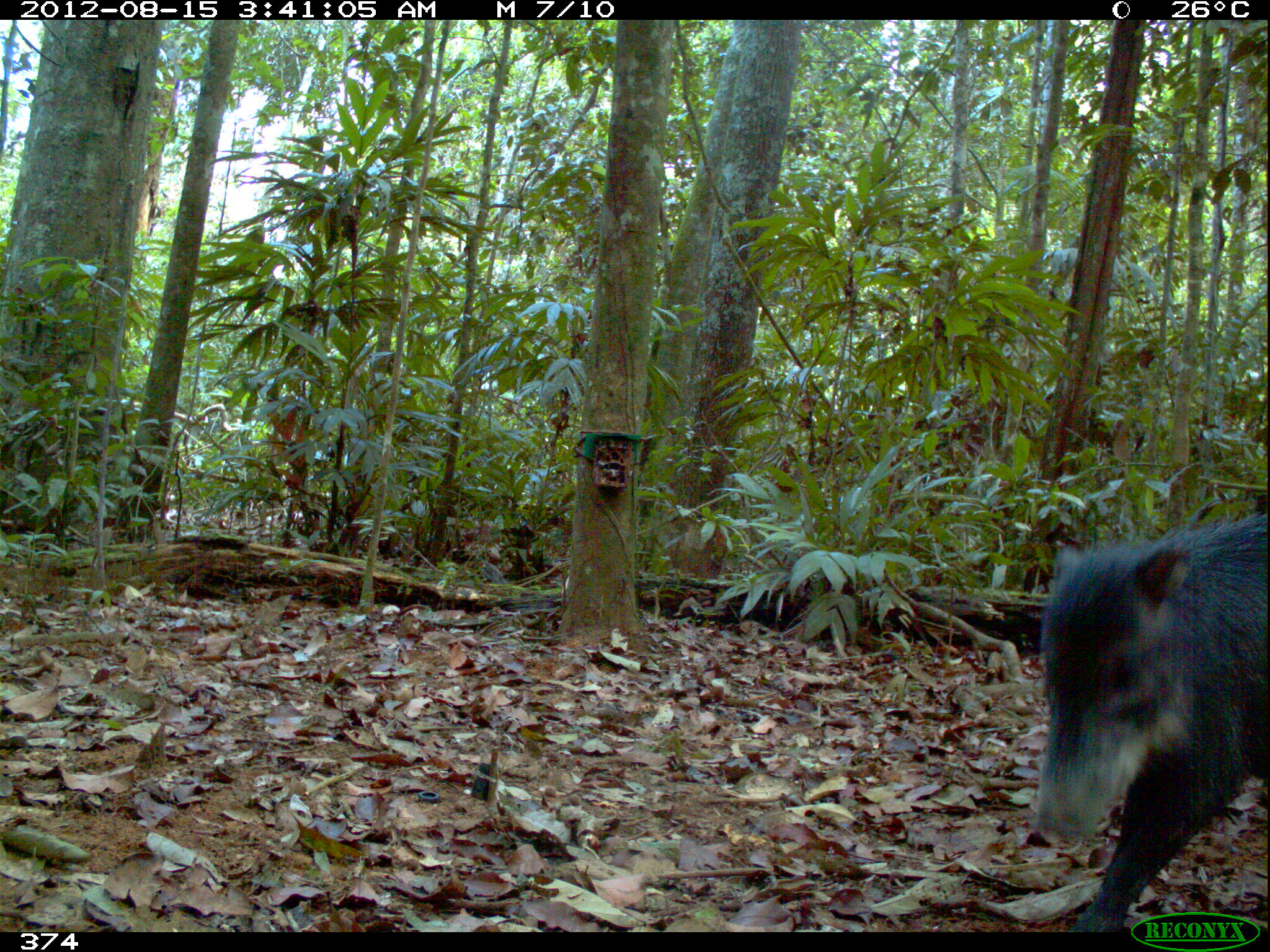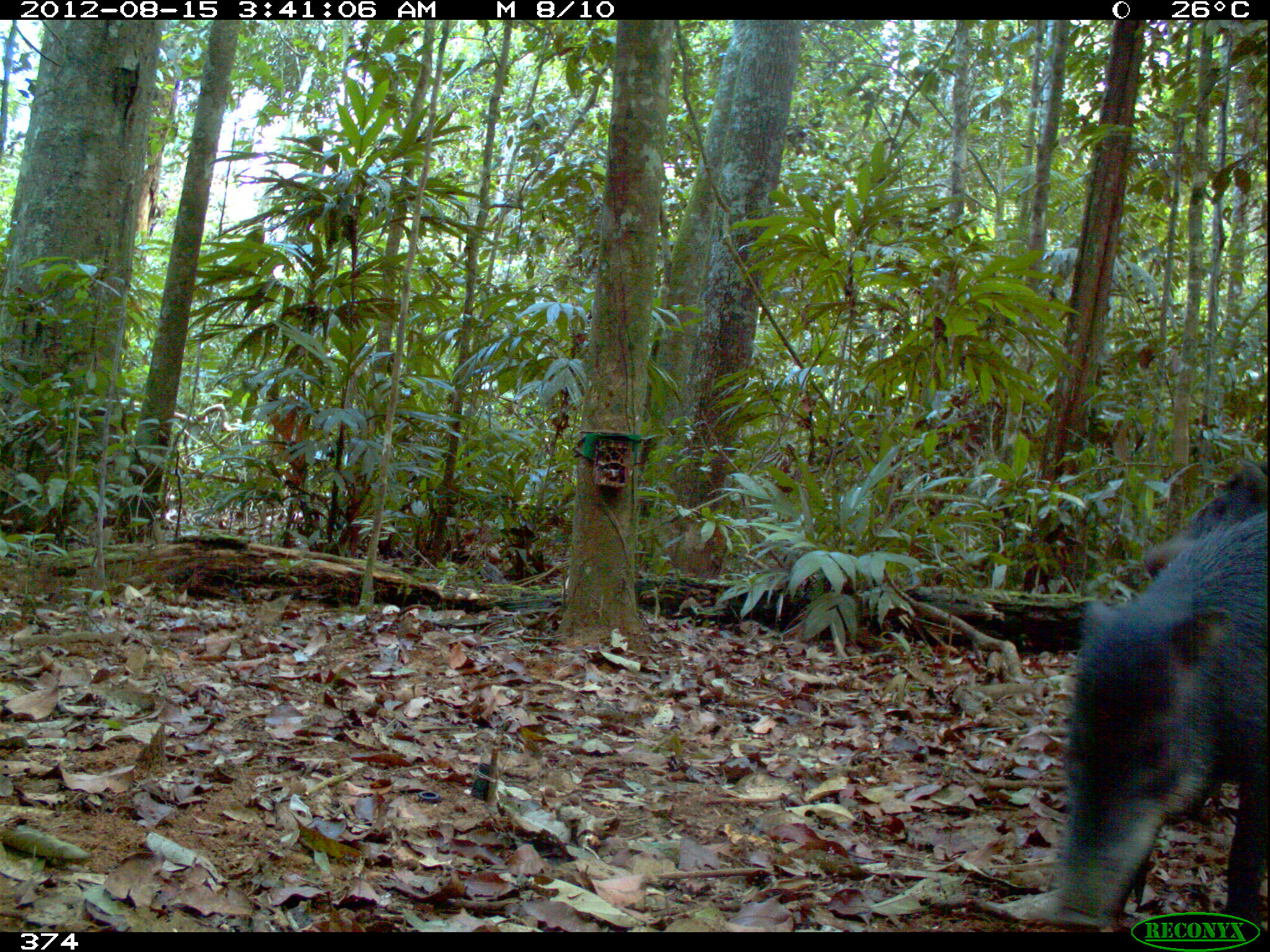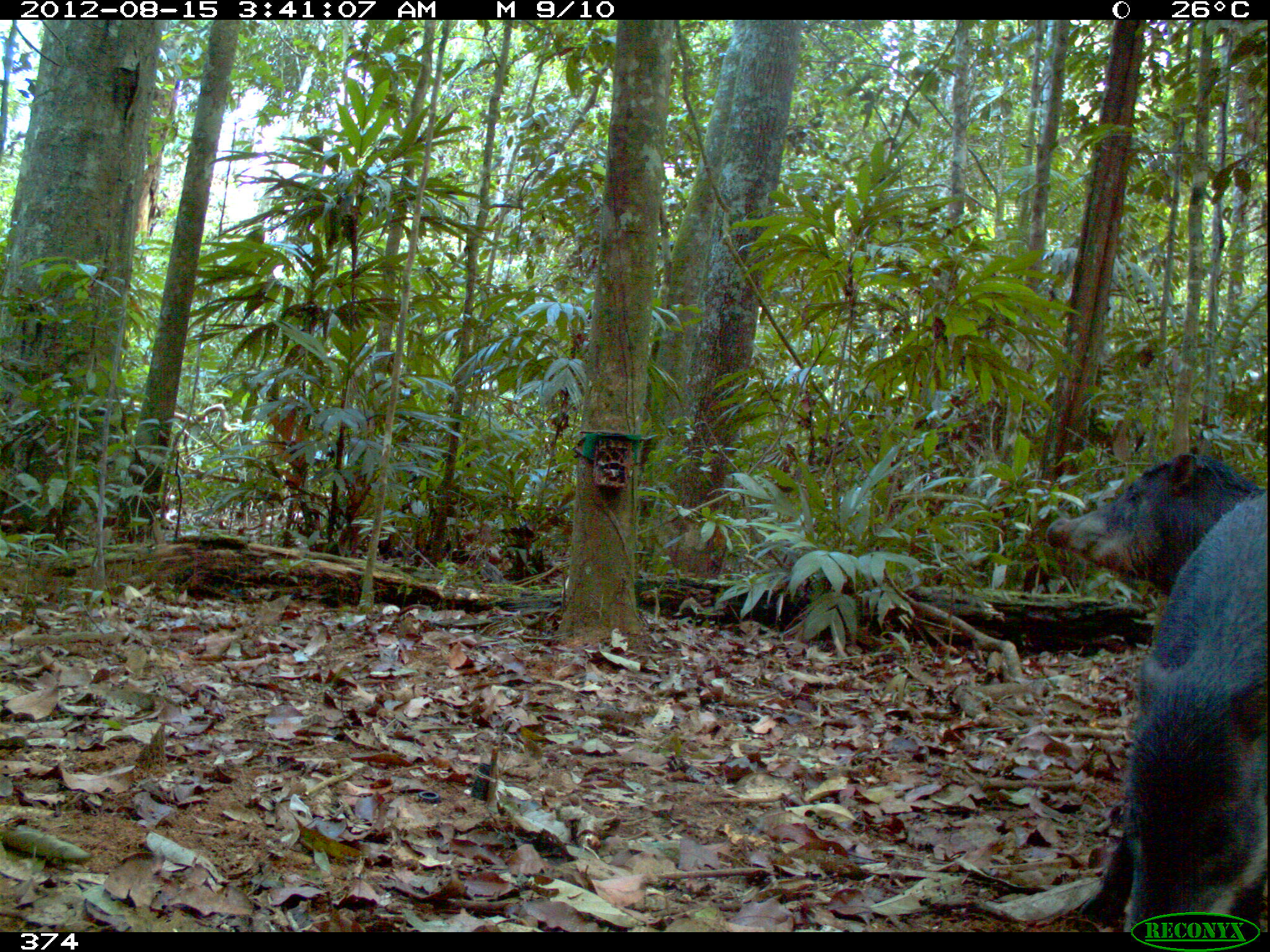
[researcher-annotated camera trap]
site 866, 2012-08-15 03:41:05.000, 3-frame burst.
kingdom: Animalia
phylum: Chordata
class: Mammalia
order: Artiodactyla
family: Tayassuidae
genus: Tayassu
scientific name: Tayassu pecari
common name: white-lipped peccary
Tayassu pecari (white-lipped peccary).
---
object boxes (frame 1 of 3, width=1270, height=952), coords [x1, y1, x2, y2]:
tayassu pecari: [1027, 503, 1270, 930]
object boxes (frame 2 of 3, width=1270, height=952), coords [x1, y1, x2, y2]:
tayassu pecari: [1047, 506, 1270, 928]; [1138, 457, 1269, 573]